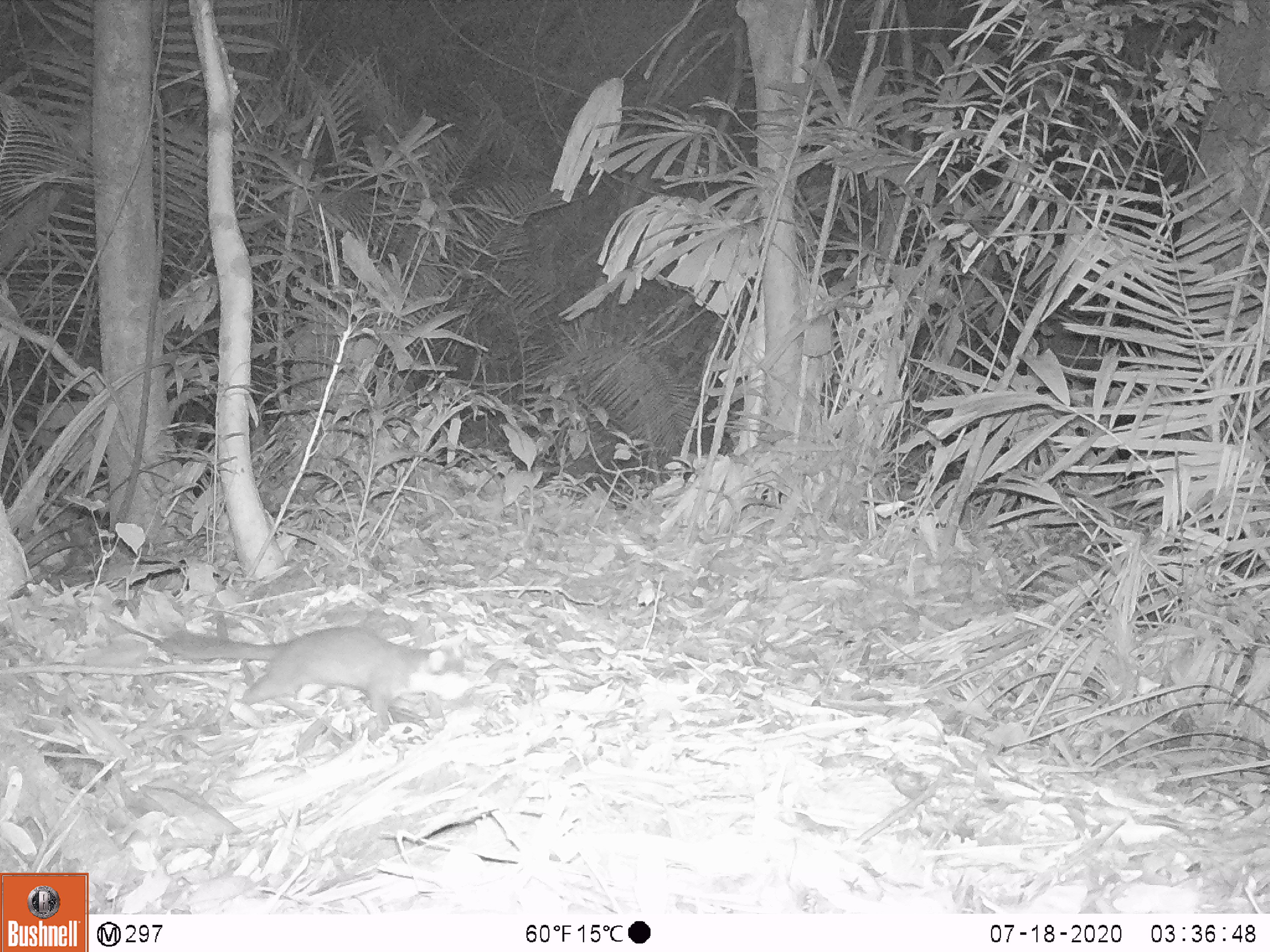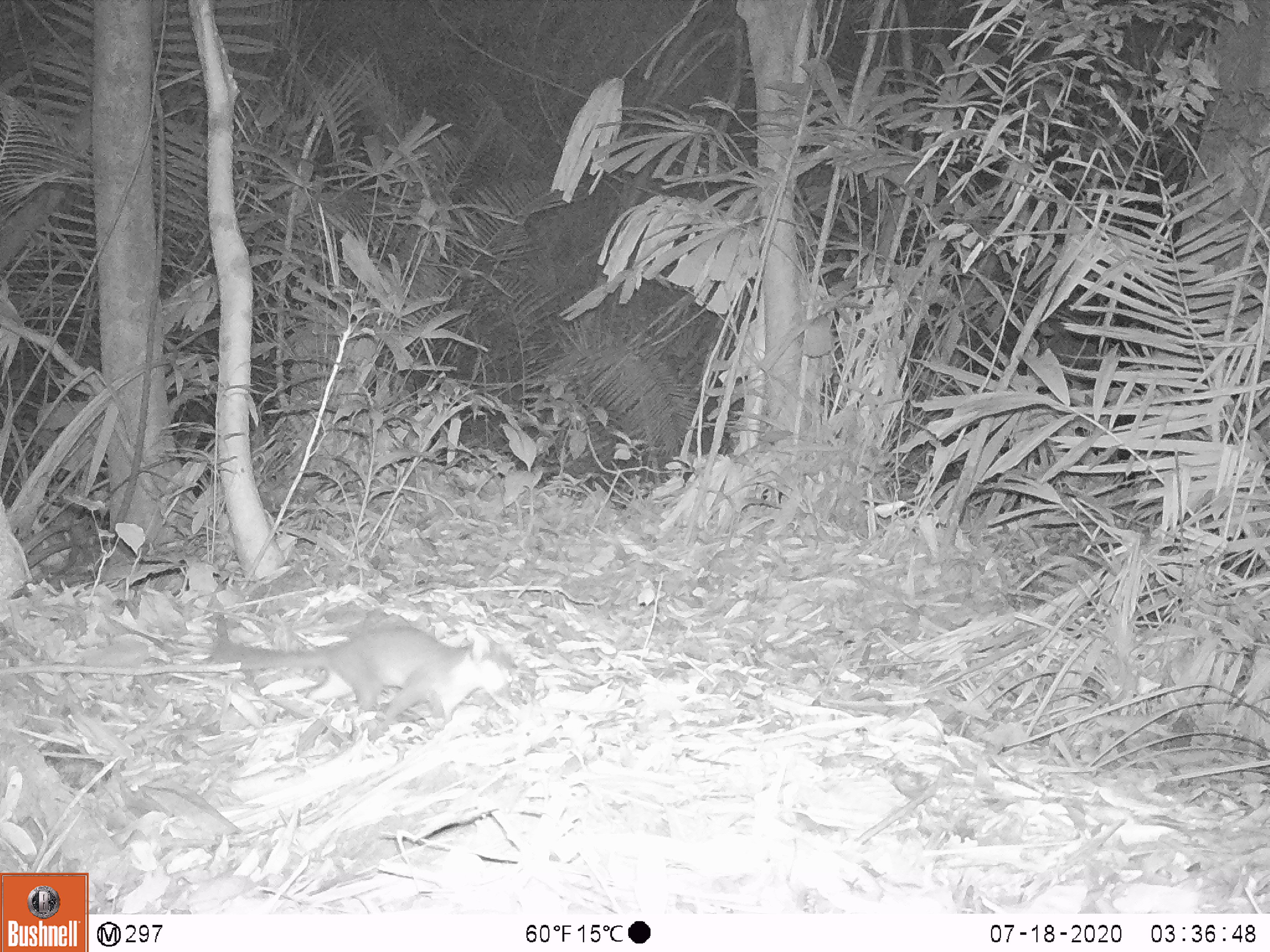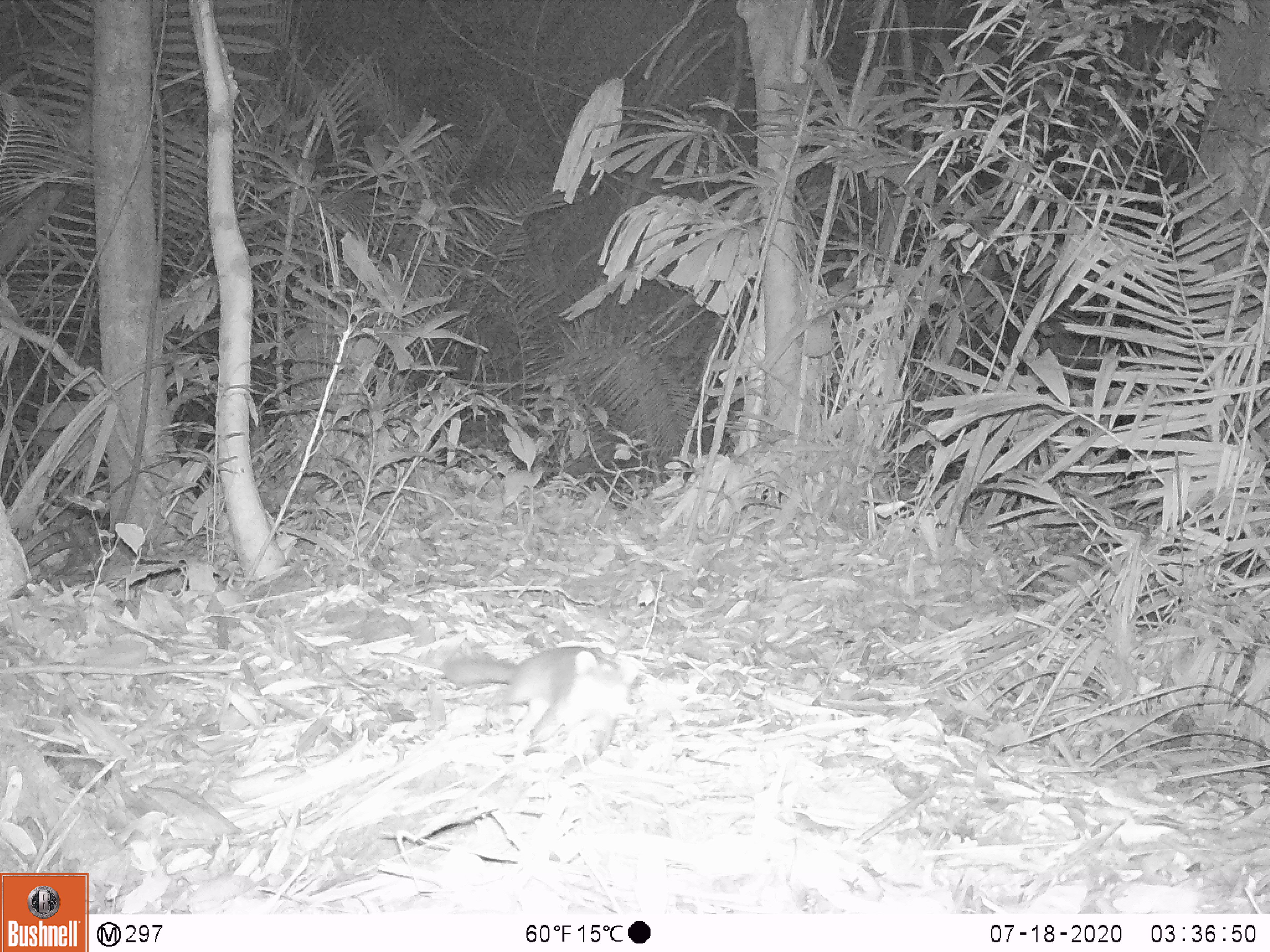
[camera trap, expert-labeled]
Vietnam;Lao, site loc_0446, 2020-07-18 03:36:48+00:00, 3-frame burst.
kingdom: Animalia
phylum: Chordata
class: Mammalia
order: Carnivora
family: Mustelidae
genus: Melogale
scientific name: Melogale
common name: ferret badger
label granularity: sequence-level